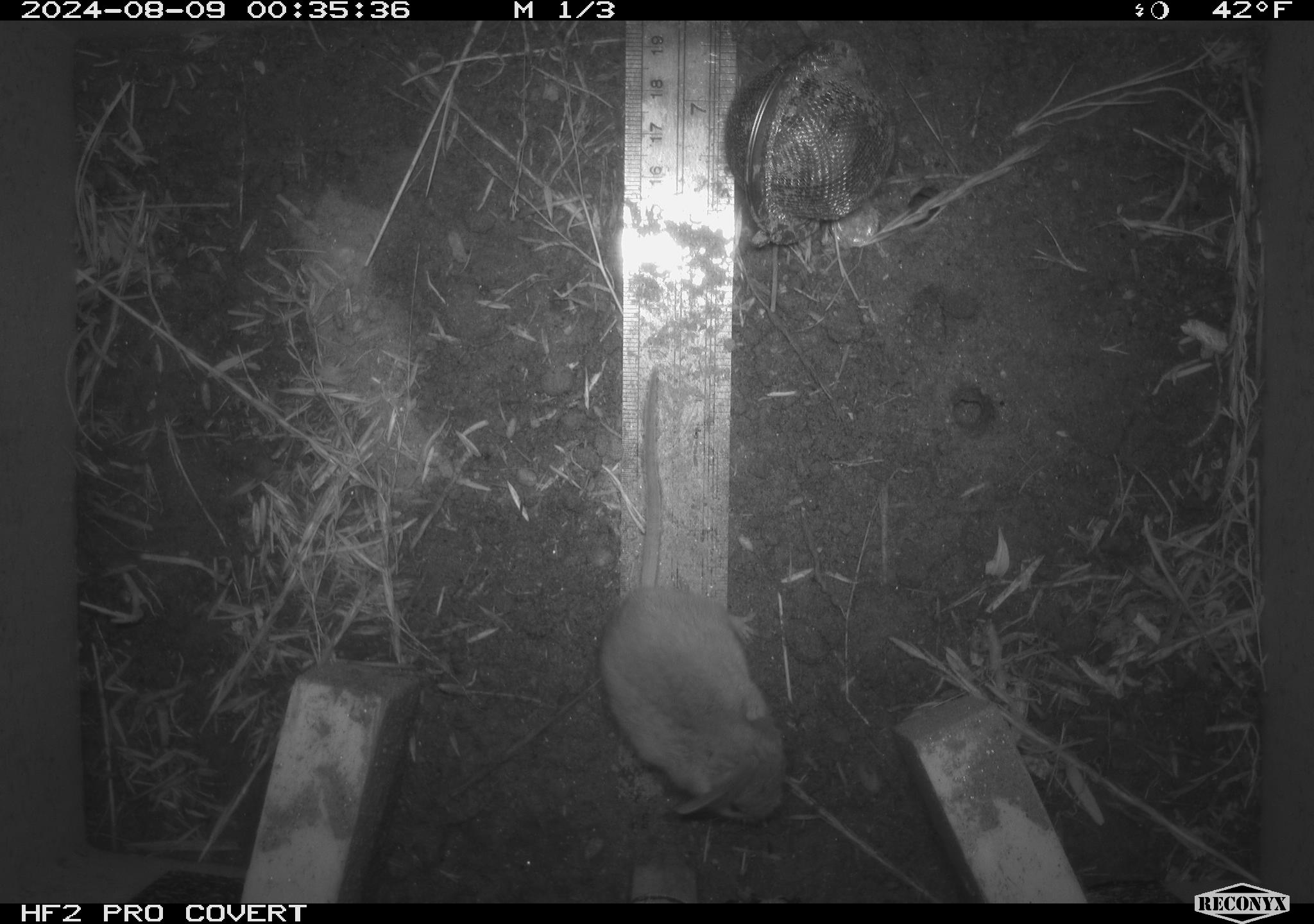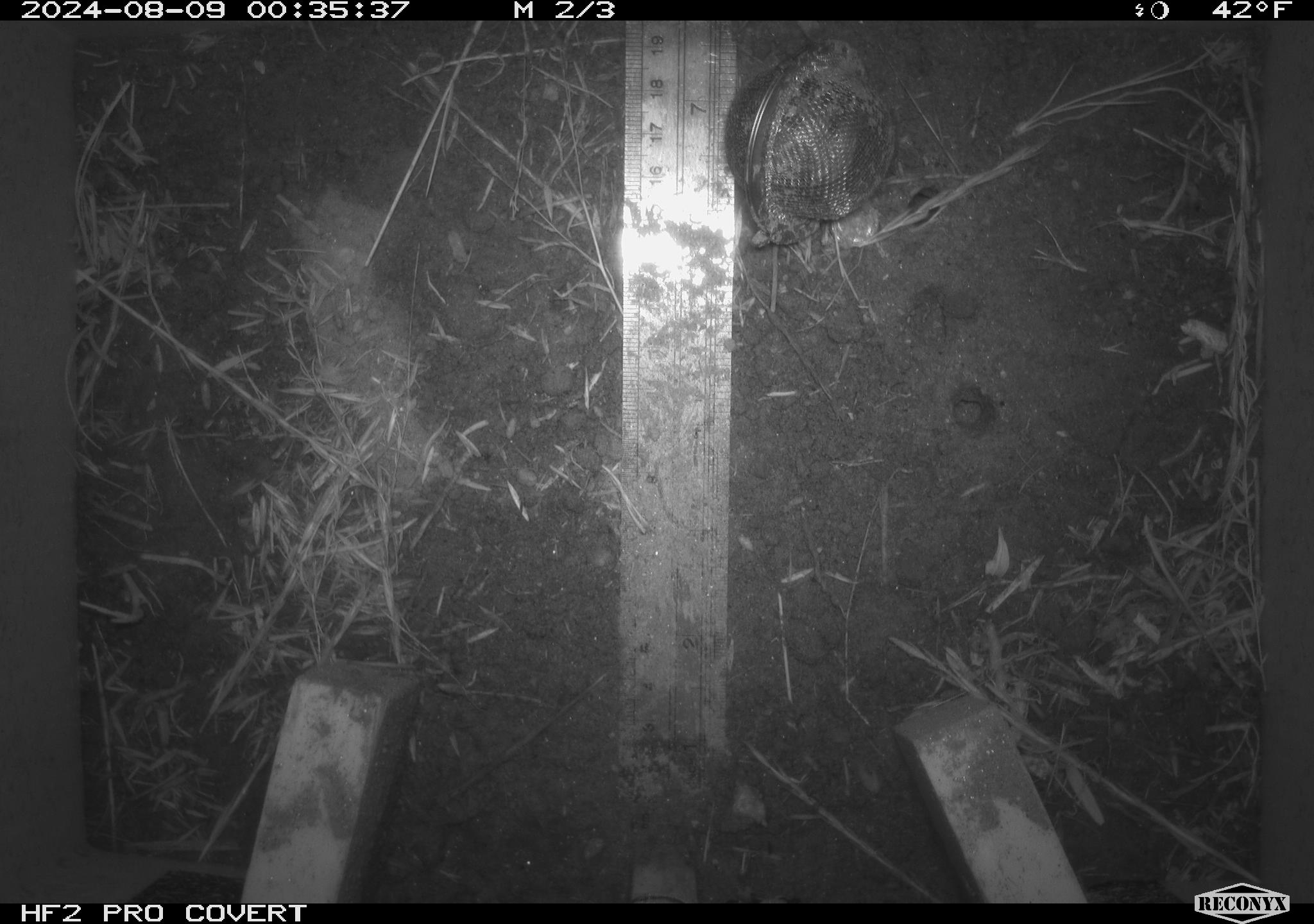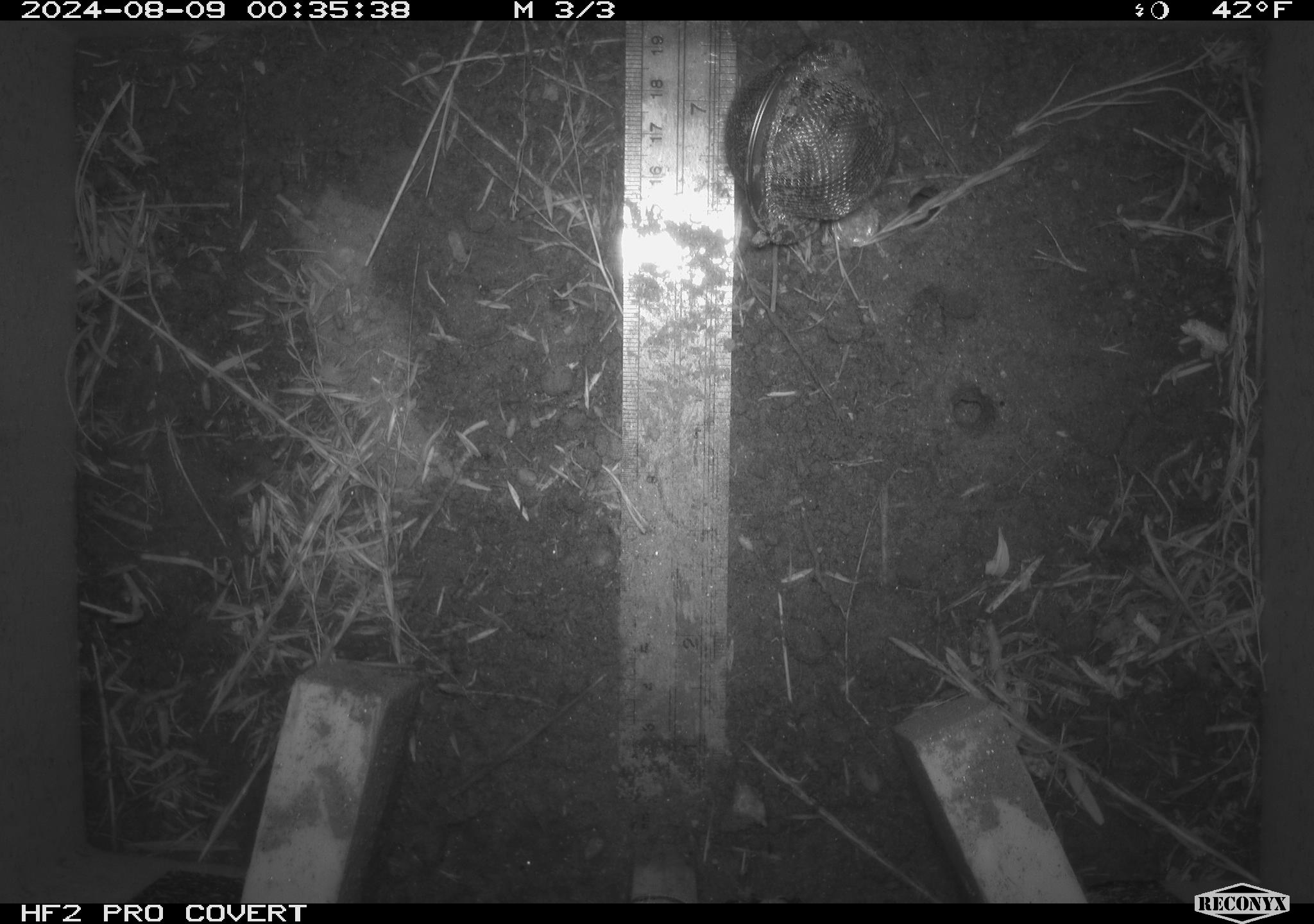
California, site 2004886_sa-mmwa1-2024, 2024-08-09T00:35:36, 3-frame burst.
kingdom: Animalia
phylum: Chordata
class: Mammalia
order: Rodentia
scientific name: Rodentia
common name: mouse species